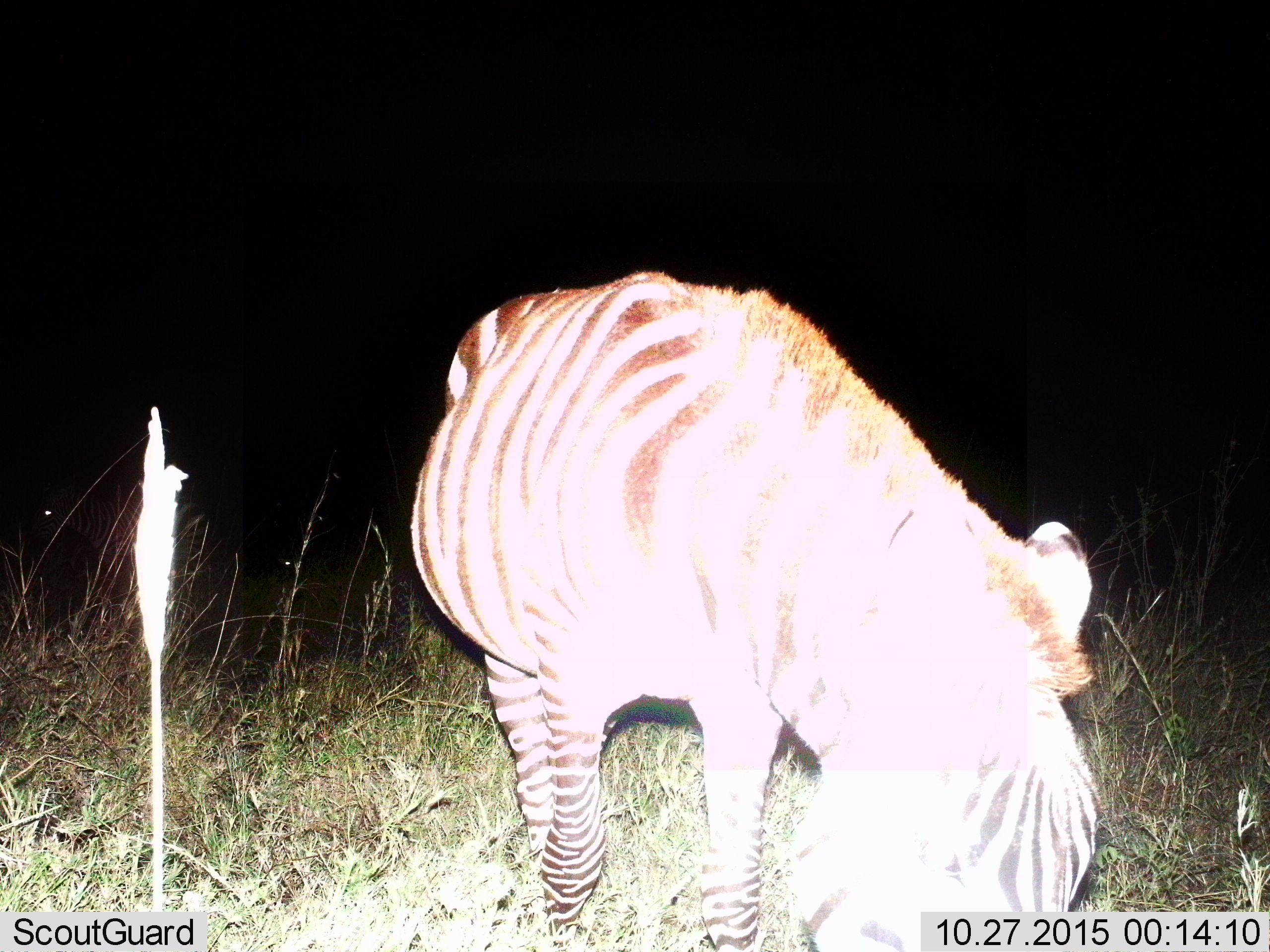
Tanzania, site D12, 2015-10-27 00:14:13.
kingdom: Animalia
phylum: Chordata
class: Mammalia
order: Perissodactyla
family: Equidae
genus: Equus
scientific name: Equus quagga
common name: plains zebra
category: zebra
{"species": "zebra (plains zebra) (Equus quagga)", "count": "1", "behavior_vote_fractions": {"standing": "35%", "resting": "0%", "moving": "12%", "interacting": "0%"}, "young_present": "0%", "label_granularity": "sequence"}